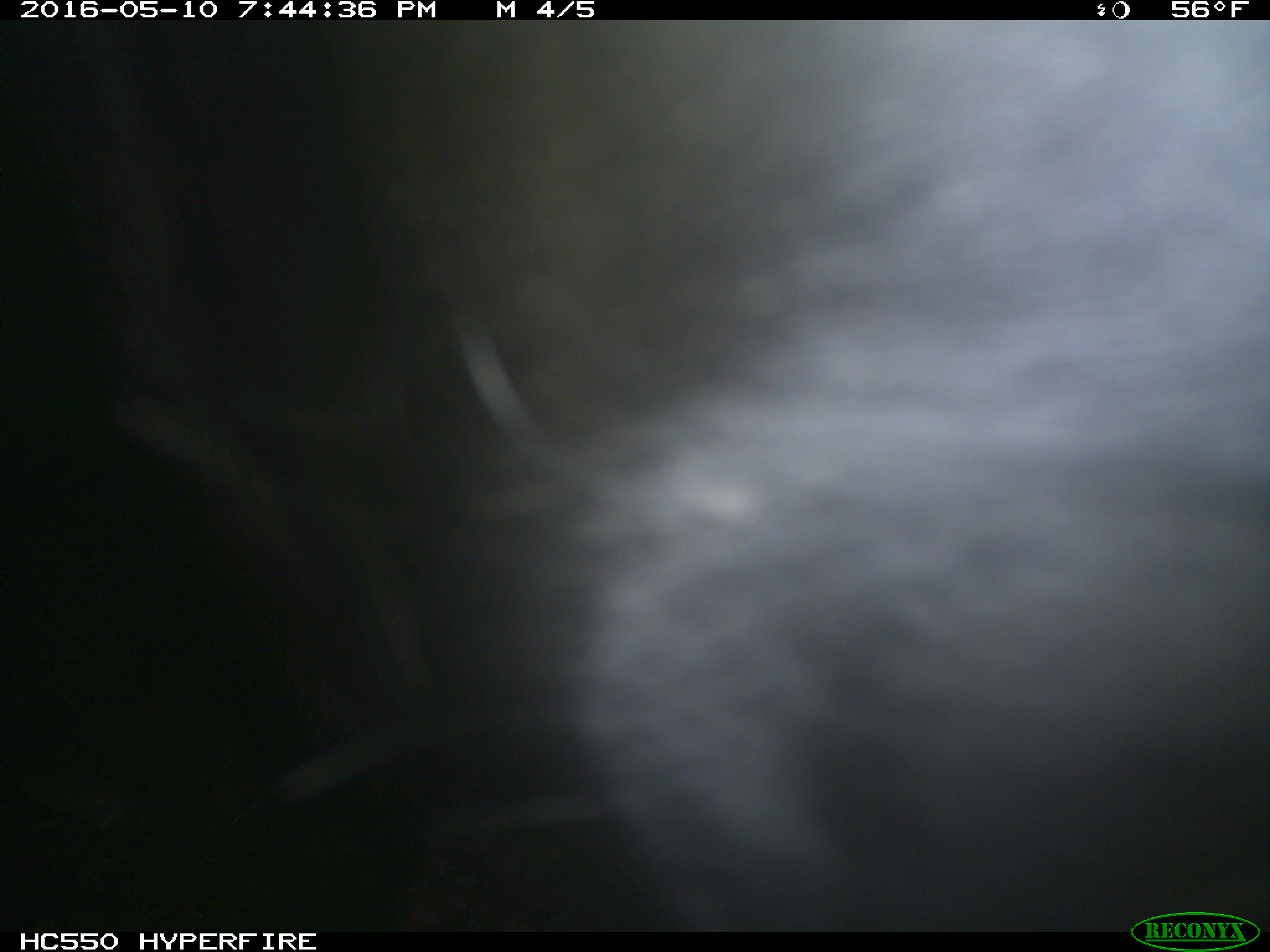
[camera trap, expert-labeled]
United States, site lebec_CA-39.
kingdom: Animalia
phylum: Chordata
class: Mammalia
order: Artiodactyla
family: Bovidae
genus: Bos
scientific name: Bos taurus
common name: domestic cow